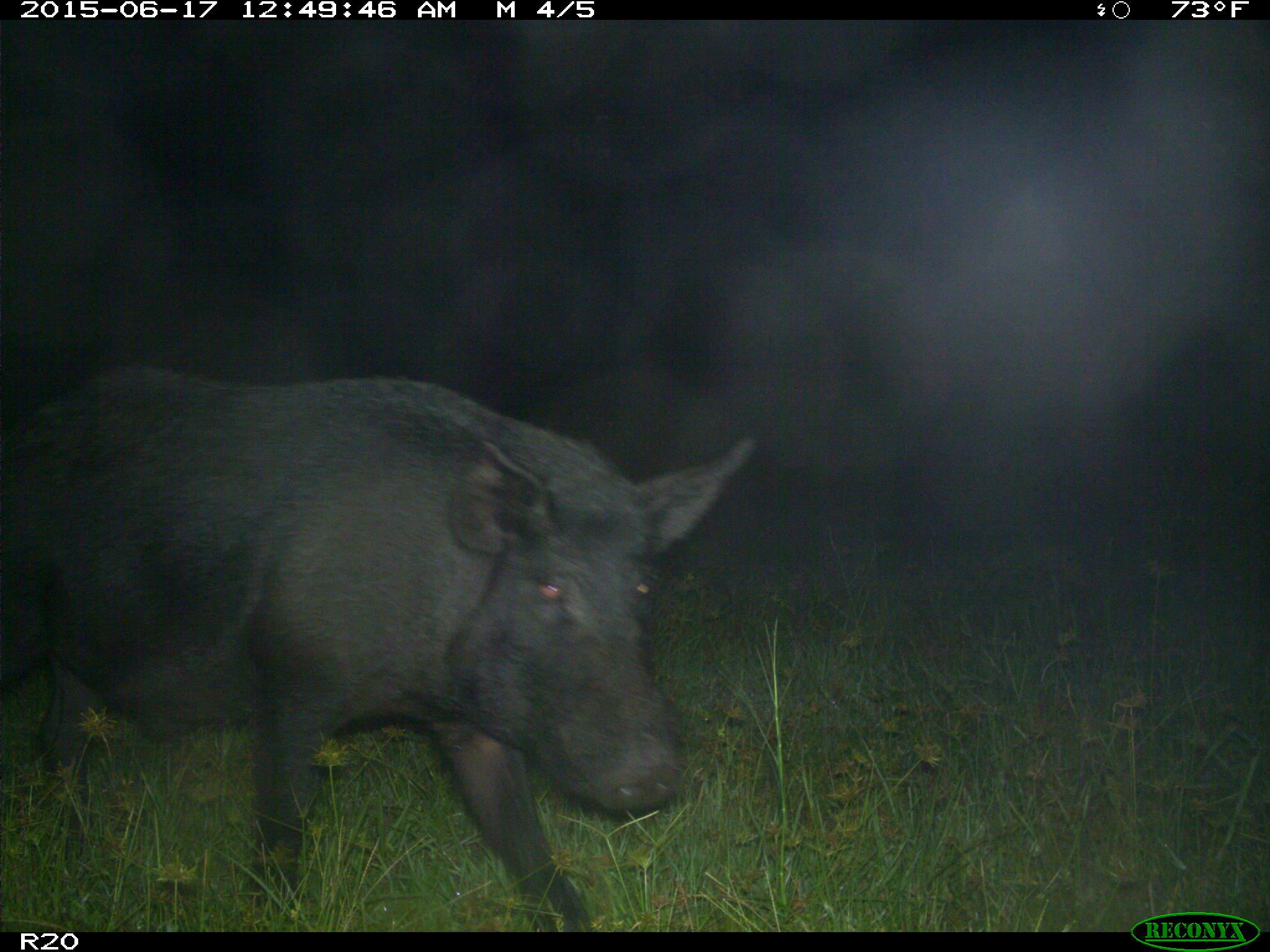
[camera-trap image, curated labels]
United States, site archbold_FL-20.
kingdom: Animalia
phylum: Chordata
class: Mammalia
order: Artiodactyla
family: Suidae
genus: Sus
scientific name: Sus scrofa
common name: wild boar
Sus scrofa (wild boar).